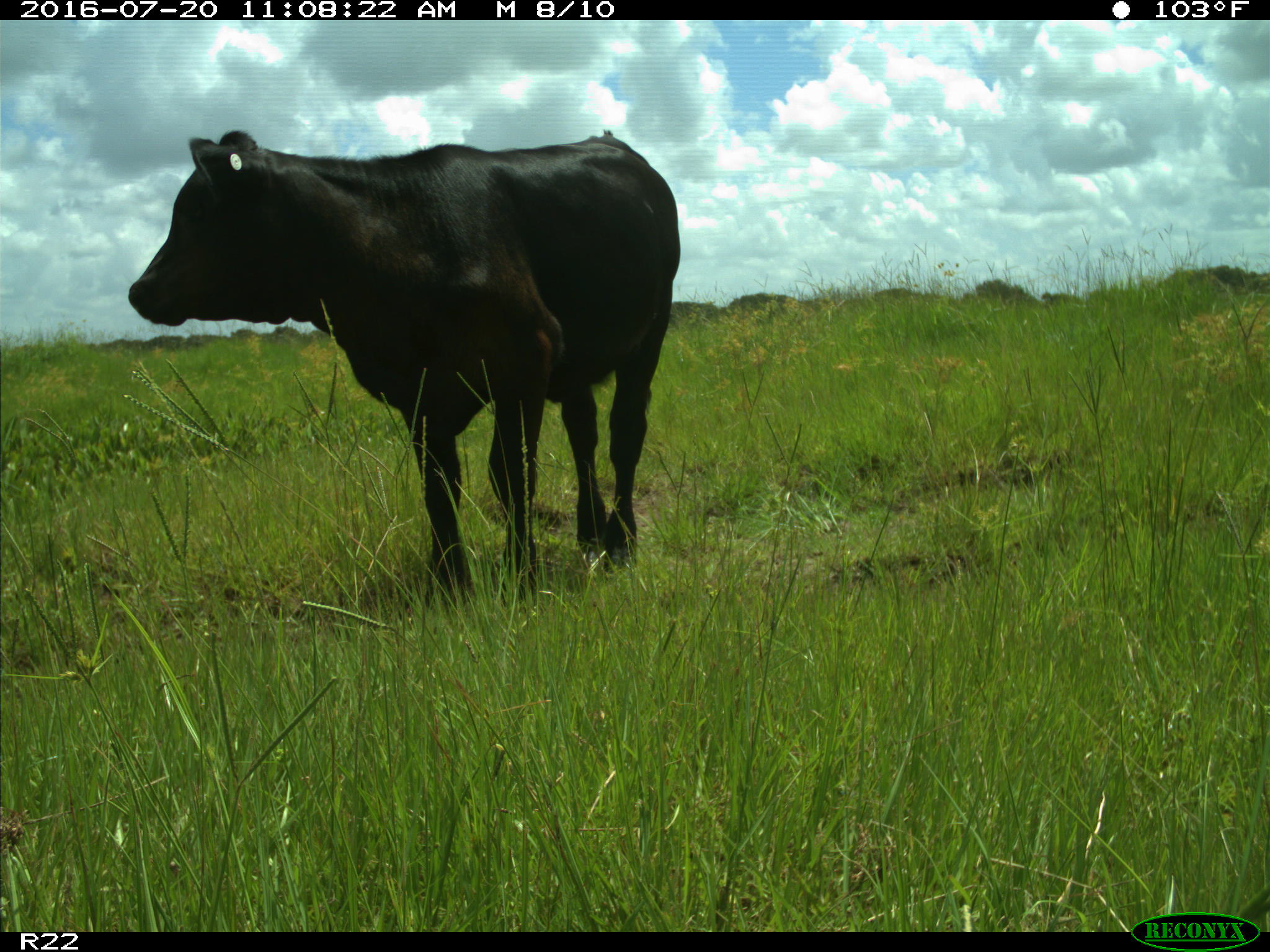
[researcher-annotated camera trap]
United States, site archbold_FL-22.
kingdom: Animalia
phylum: Chordata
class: Mammalia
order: Artiodactyla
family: Bovidae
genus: Bos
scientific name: Bos taurus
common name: domestic cow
Bos taurus (domestic cow).